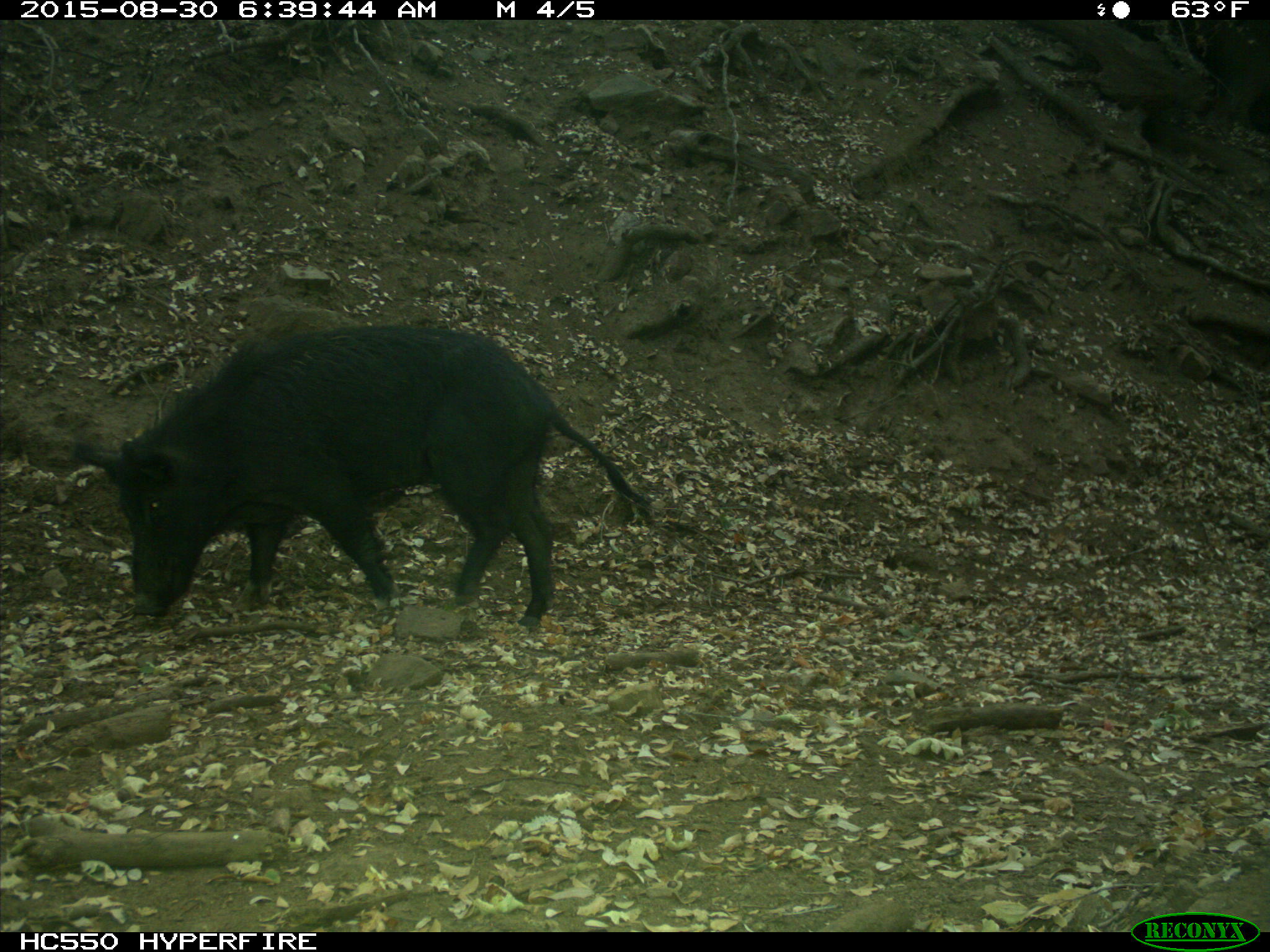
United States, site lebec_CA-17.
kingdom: Animalia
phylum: Chordata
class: Mammalia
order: Artiodactyla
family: Suidae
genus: Sus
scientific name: Sus scrofa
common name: wild boar